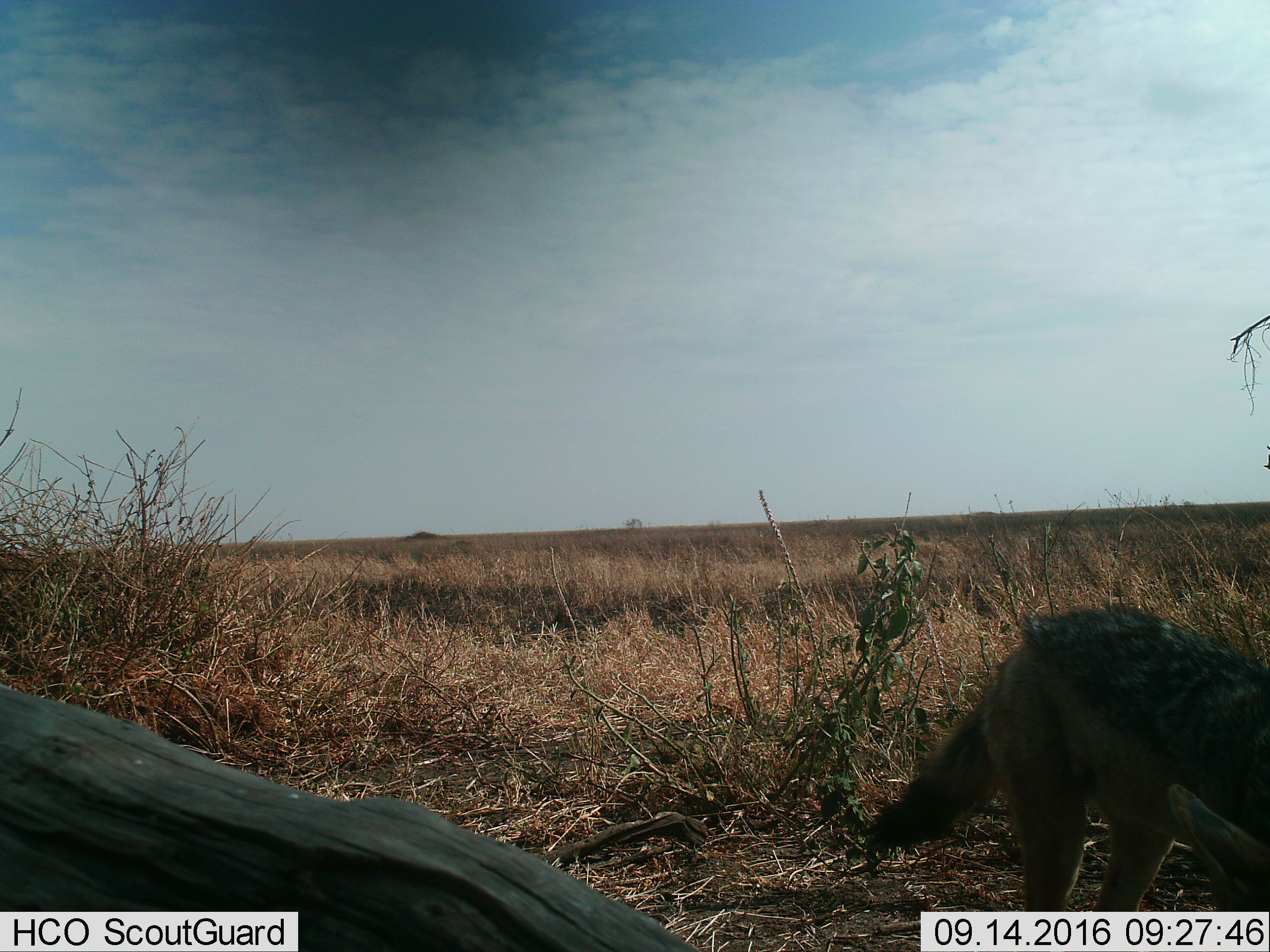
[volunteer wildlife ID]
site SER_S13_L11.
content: unidentified animal